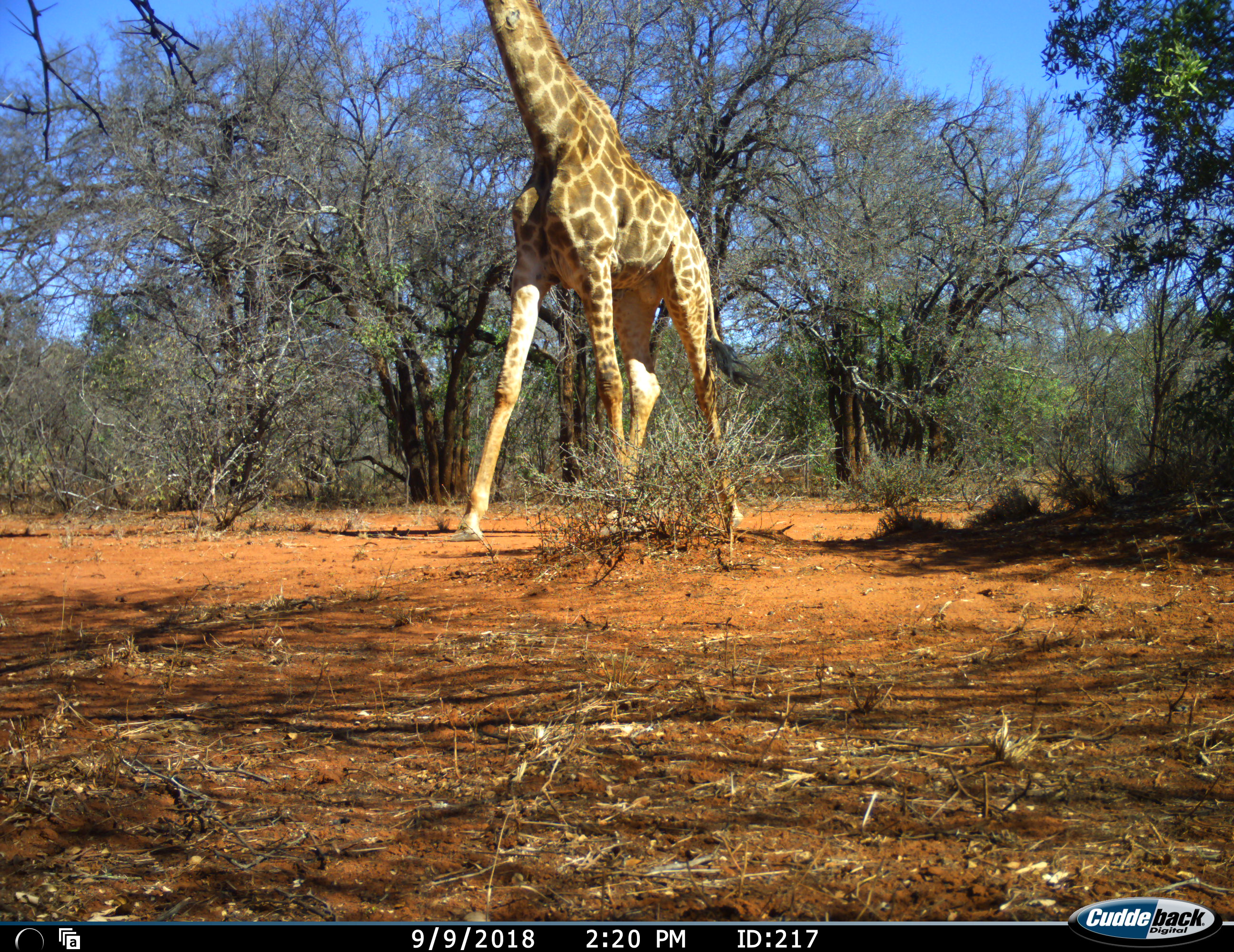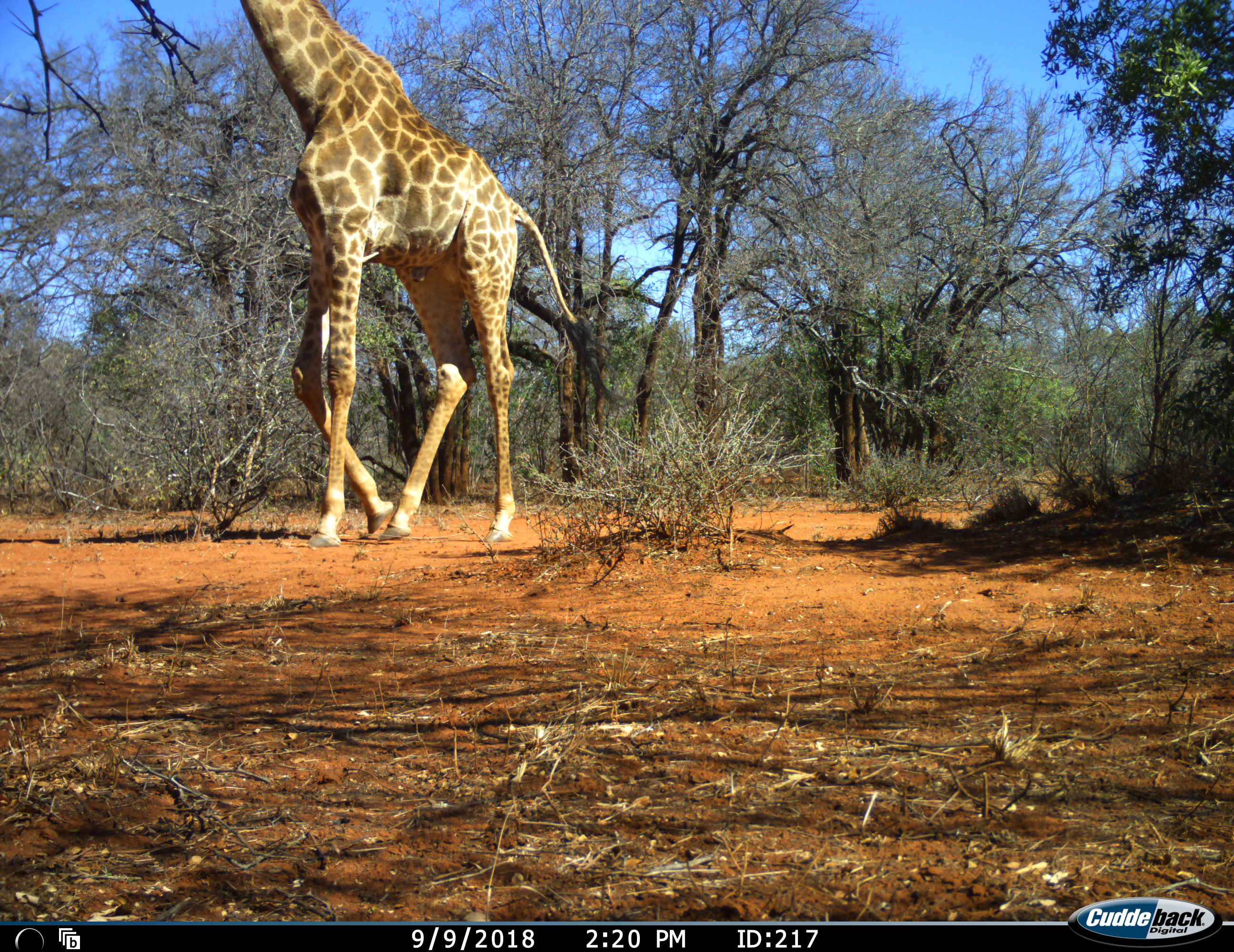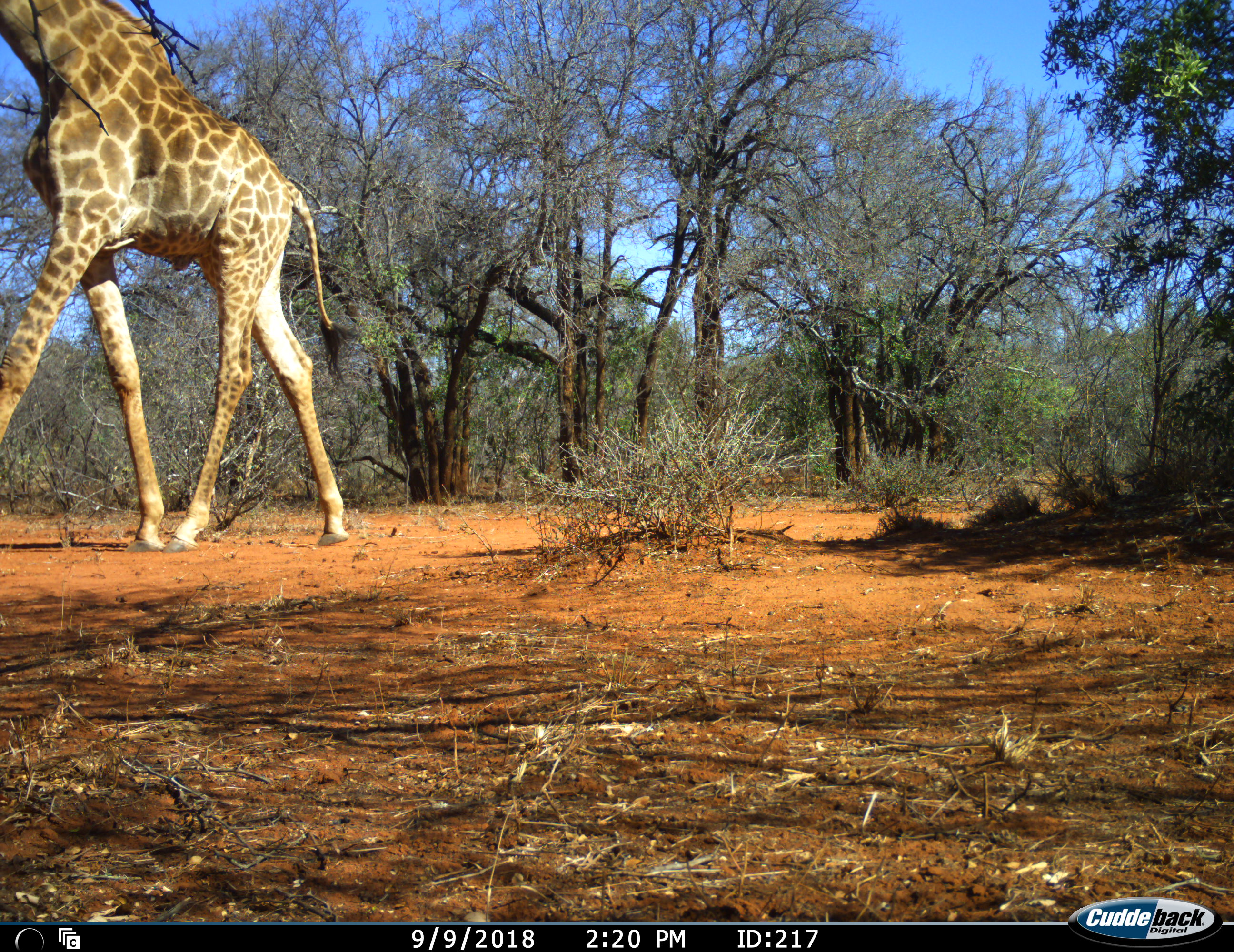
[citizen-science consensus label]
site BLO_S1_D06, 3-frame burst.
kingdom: Animalia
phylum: Chordata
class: Mammalia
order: Artiodactyla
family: Giraffidae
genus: Giraffa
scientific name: Giraffa camelopardalis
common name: giraffe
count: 1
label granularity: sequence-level